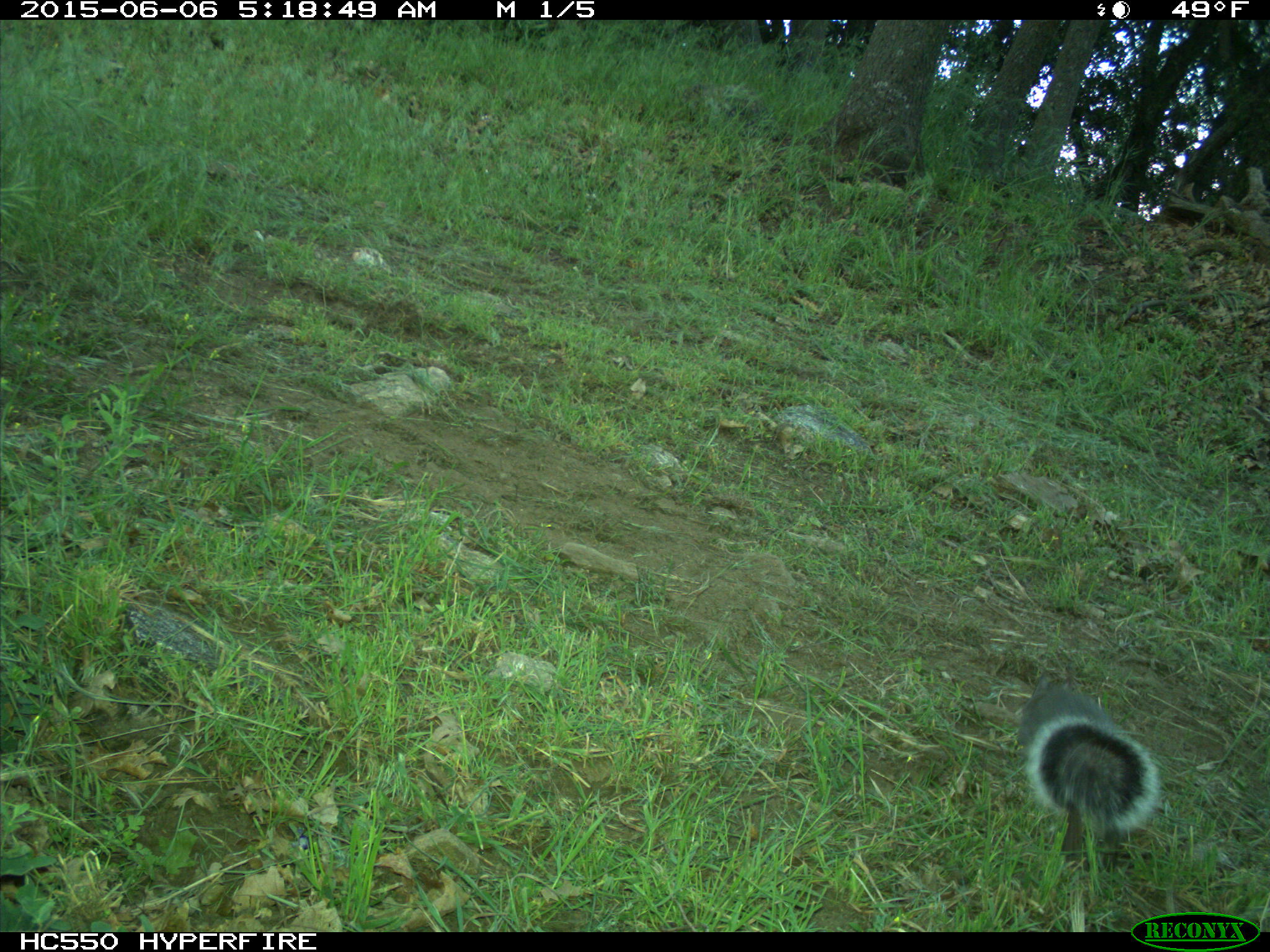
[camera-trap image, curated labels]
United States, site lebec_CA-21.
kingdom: Animalia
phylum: Chordata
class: Mammalia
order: Rodentia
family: Sciuridae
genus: Sciurus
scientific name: Sciurus carolinensis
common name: eastern gray squirrel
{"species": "Sciurus carolinensis (eastern gray squirrel)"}